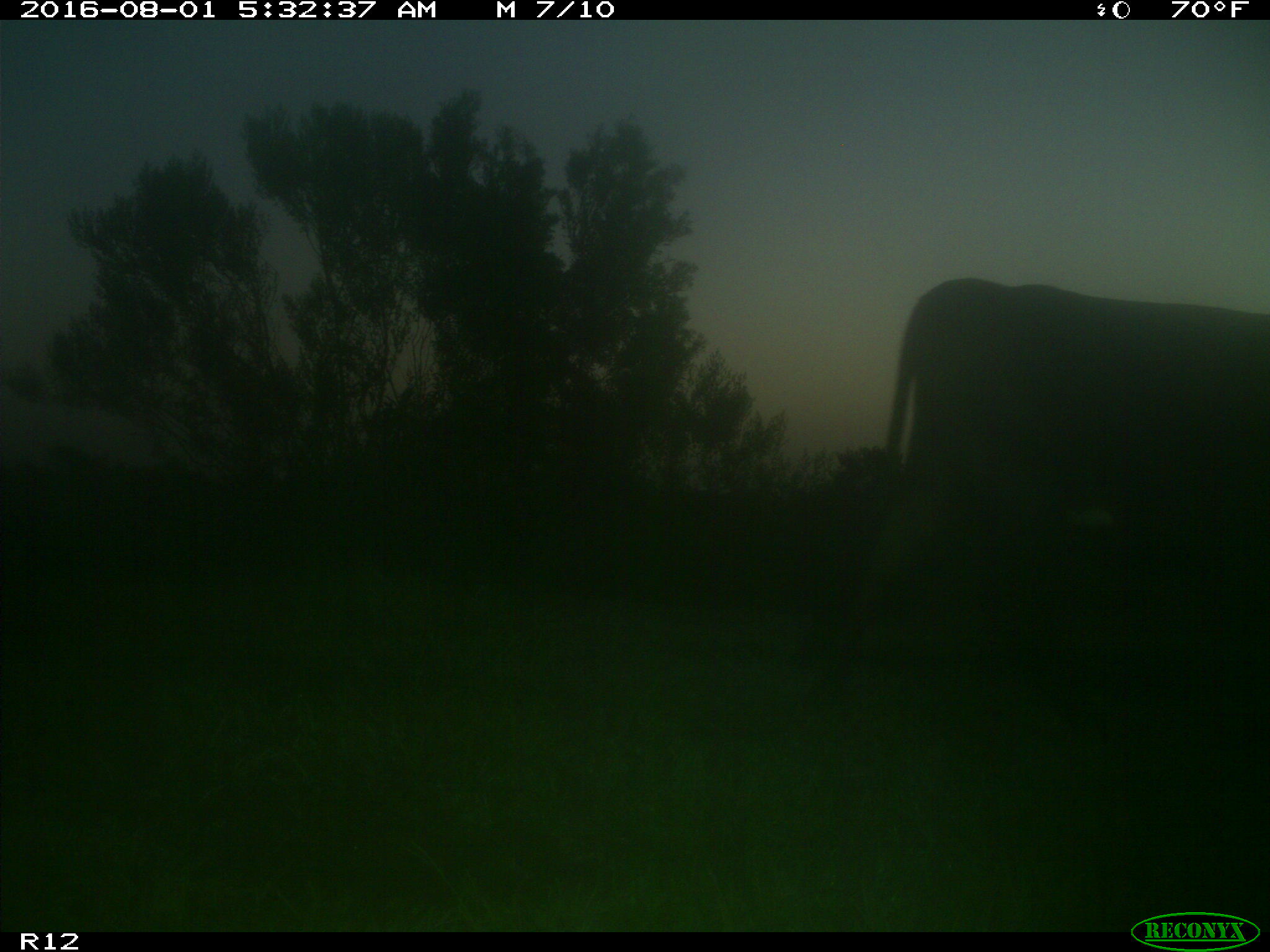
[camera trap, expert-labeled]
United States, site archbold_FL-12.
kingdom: Animalia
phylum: Chordata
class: Mammalia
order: Artiodactyla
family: Bovidae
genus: Bos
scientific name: Bos taurus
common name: domestic cow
Bos taurus (domestic cow).